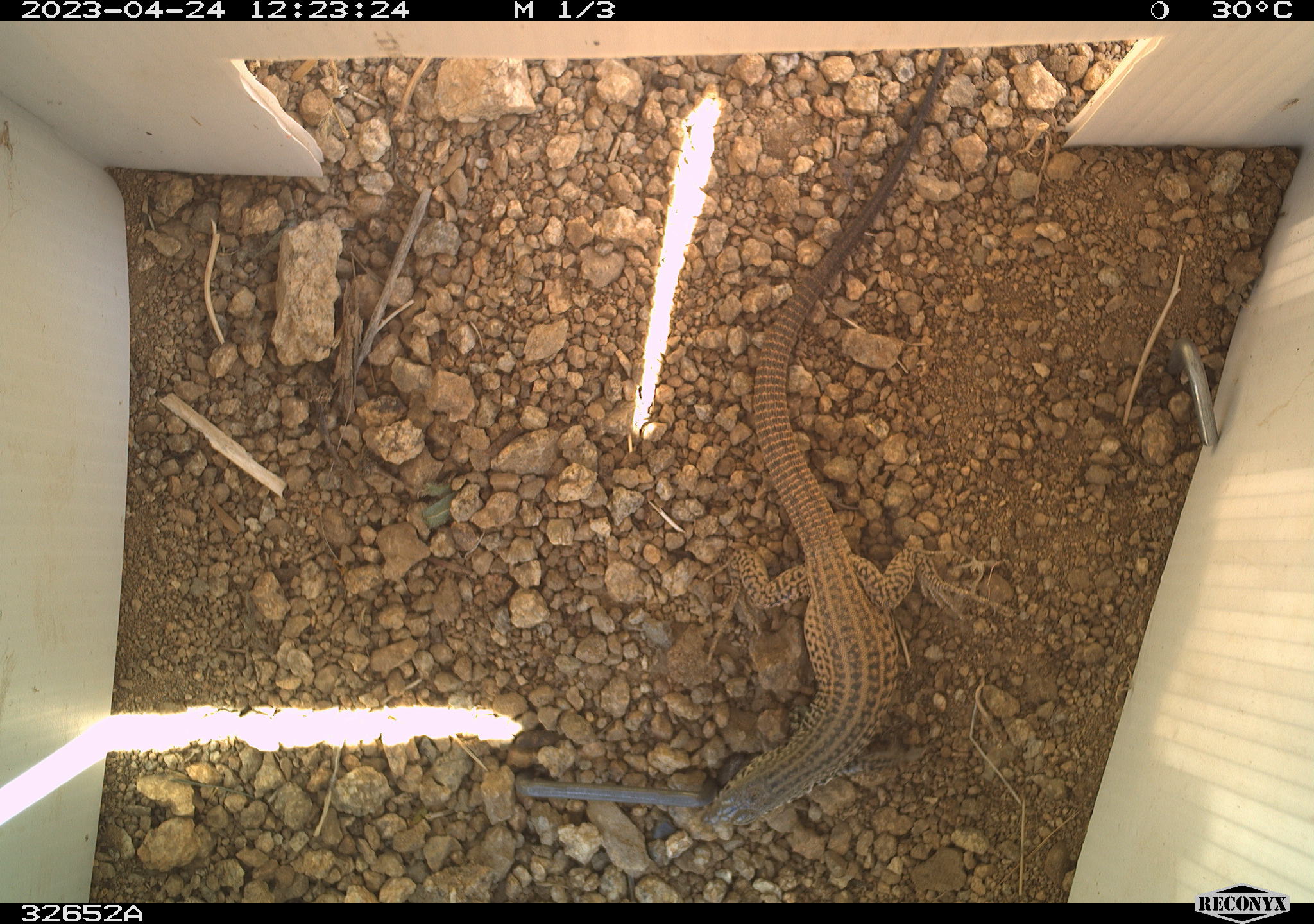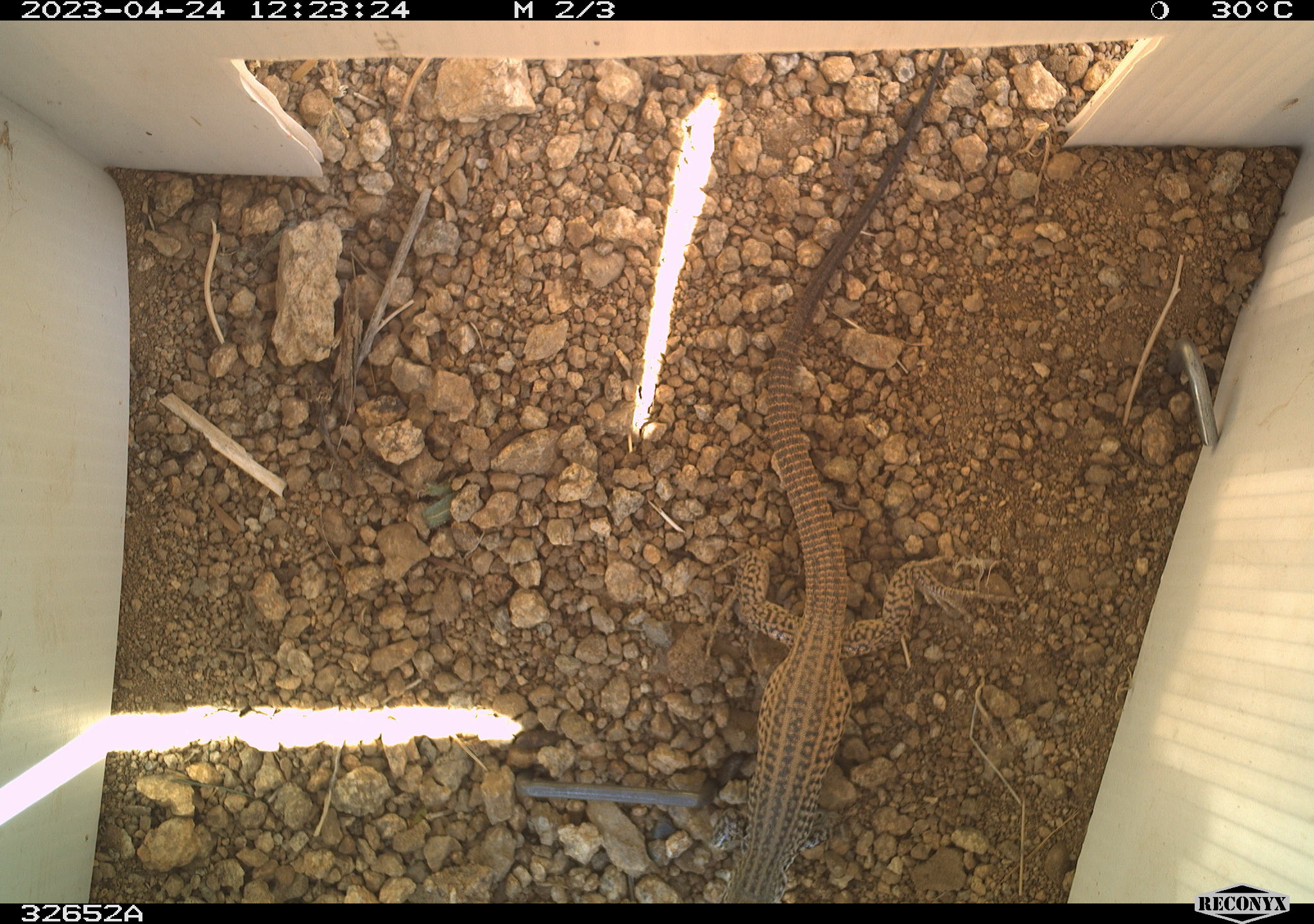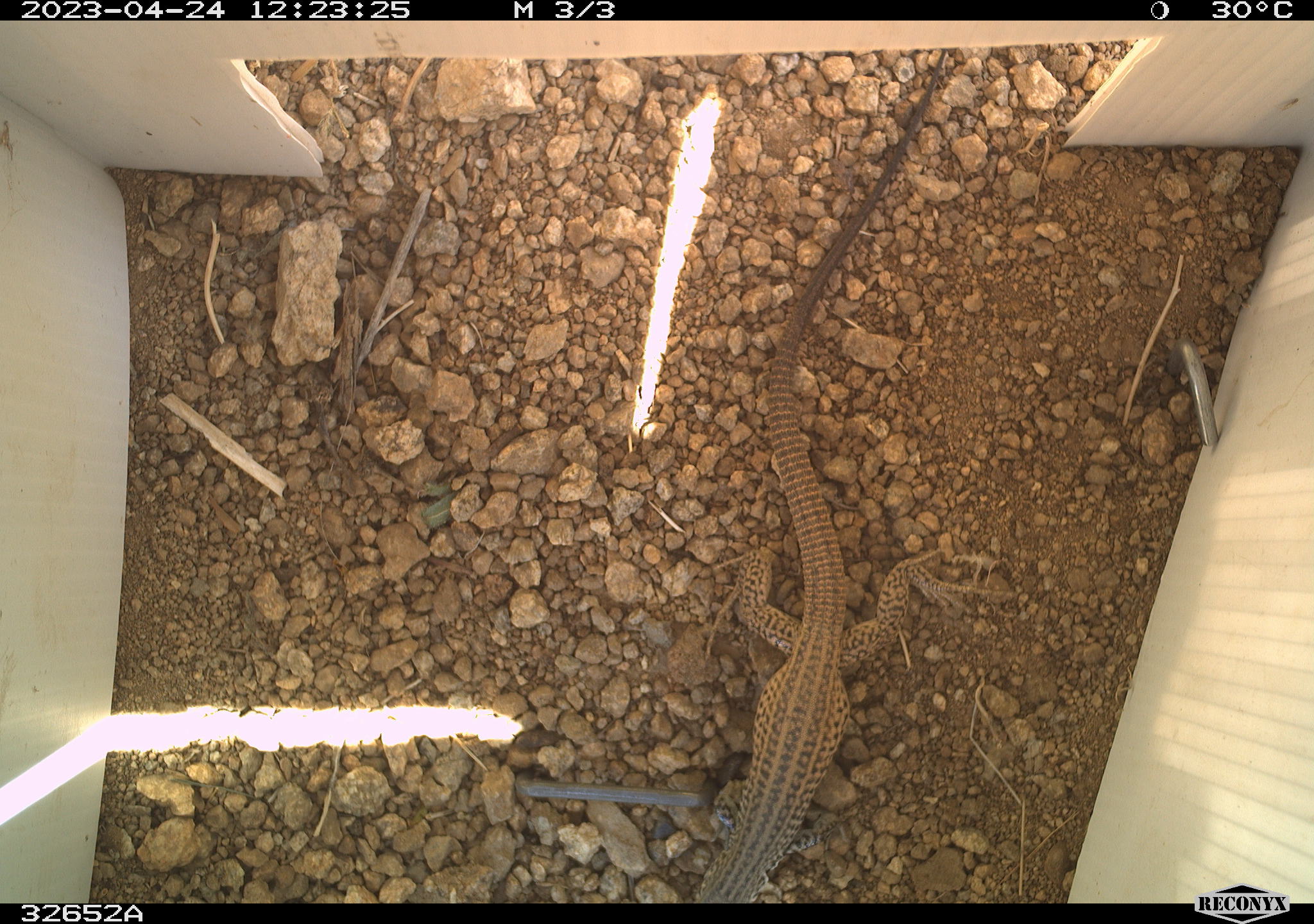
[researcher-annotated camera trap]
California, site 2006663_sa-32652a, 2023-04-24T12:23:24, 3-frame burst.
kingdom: Animalia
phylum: Chordata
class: Reptilia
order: Squamata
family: Teiidae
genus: Aspidoscelis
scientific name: Aspidoscelis tigris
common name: western whiptail